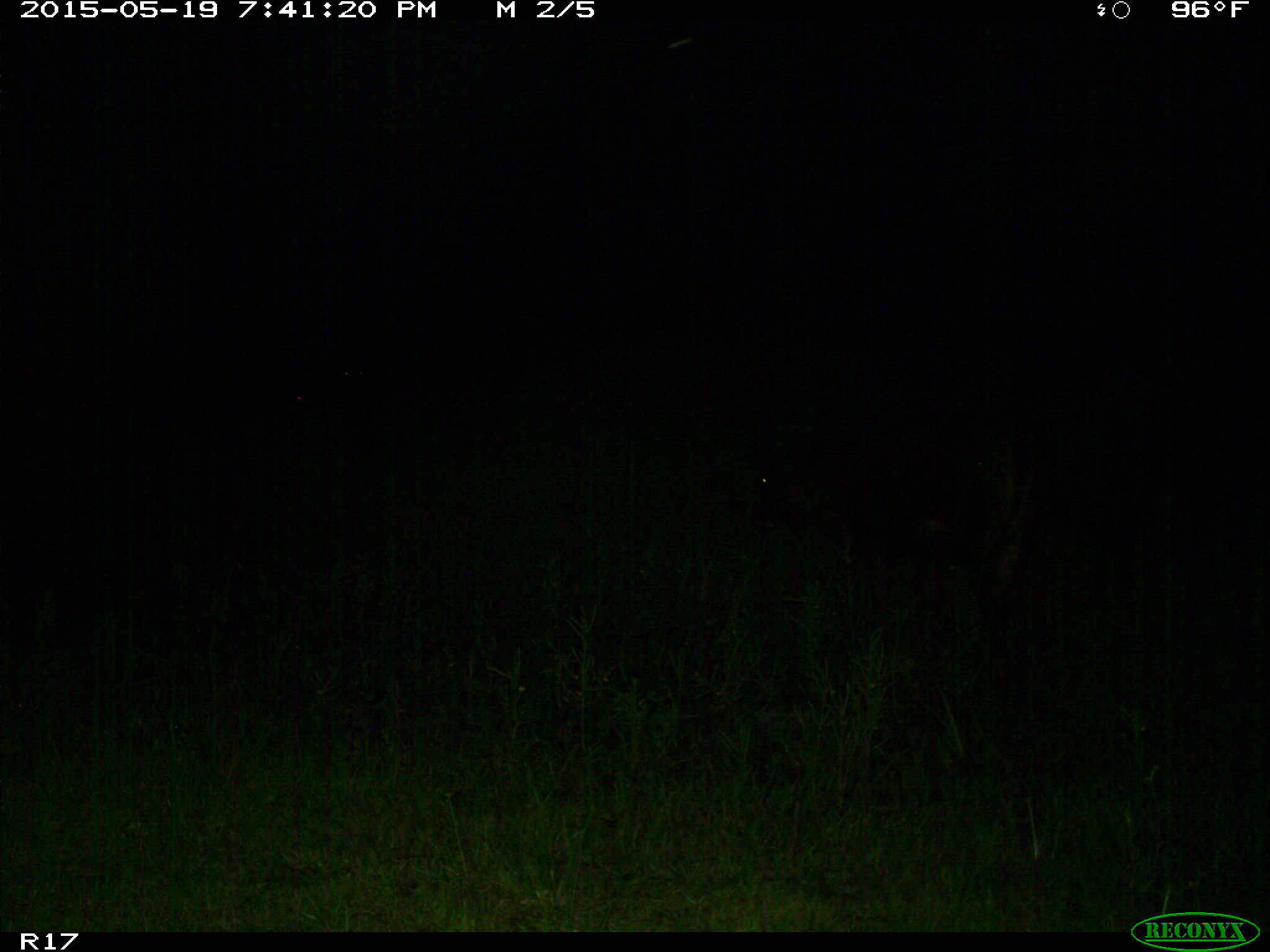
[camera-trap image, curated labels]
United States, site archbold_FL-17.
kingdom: Animalia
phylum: Chordata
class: Mammalia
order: Artiodactyla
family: Bovidae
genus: Bos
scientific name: Bos taurus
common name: domestic cow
Bos taurus (domestic cow).